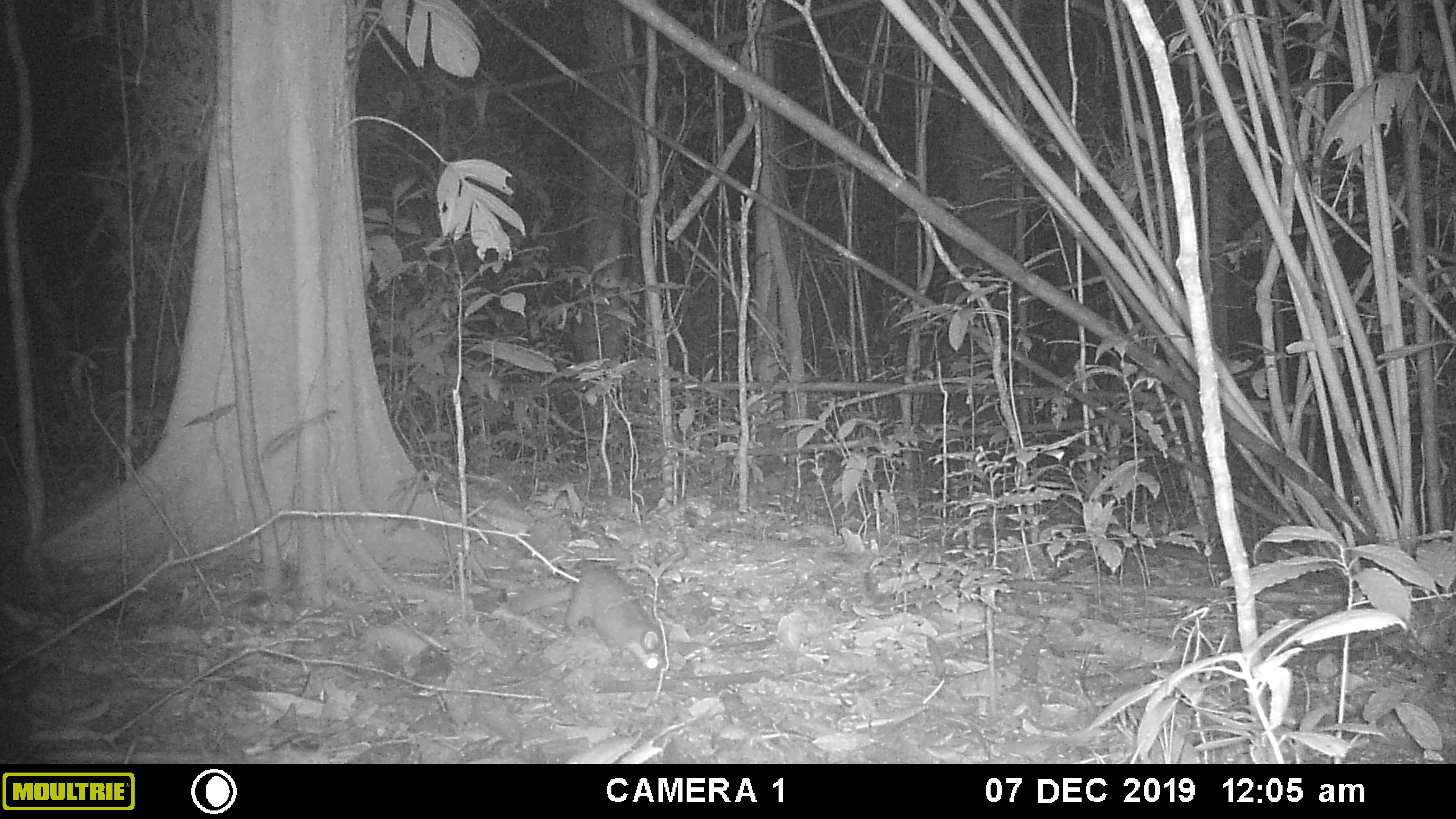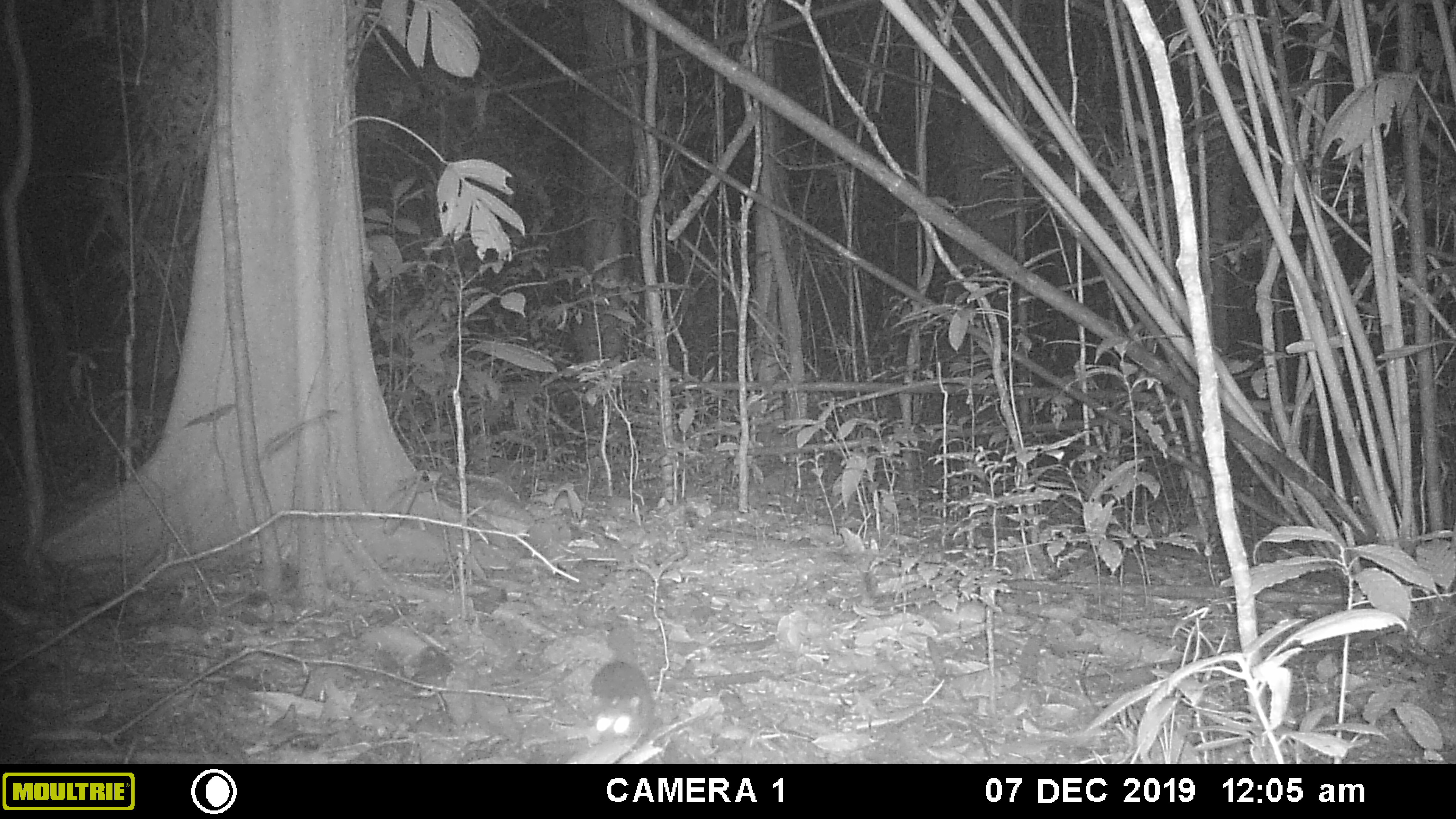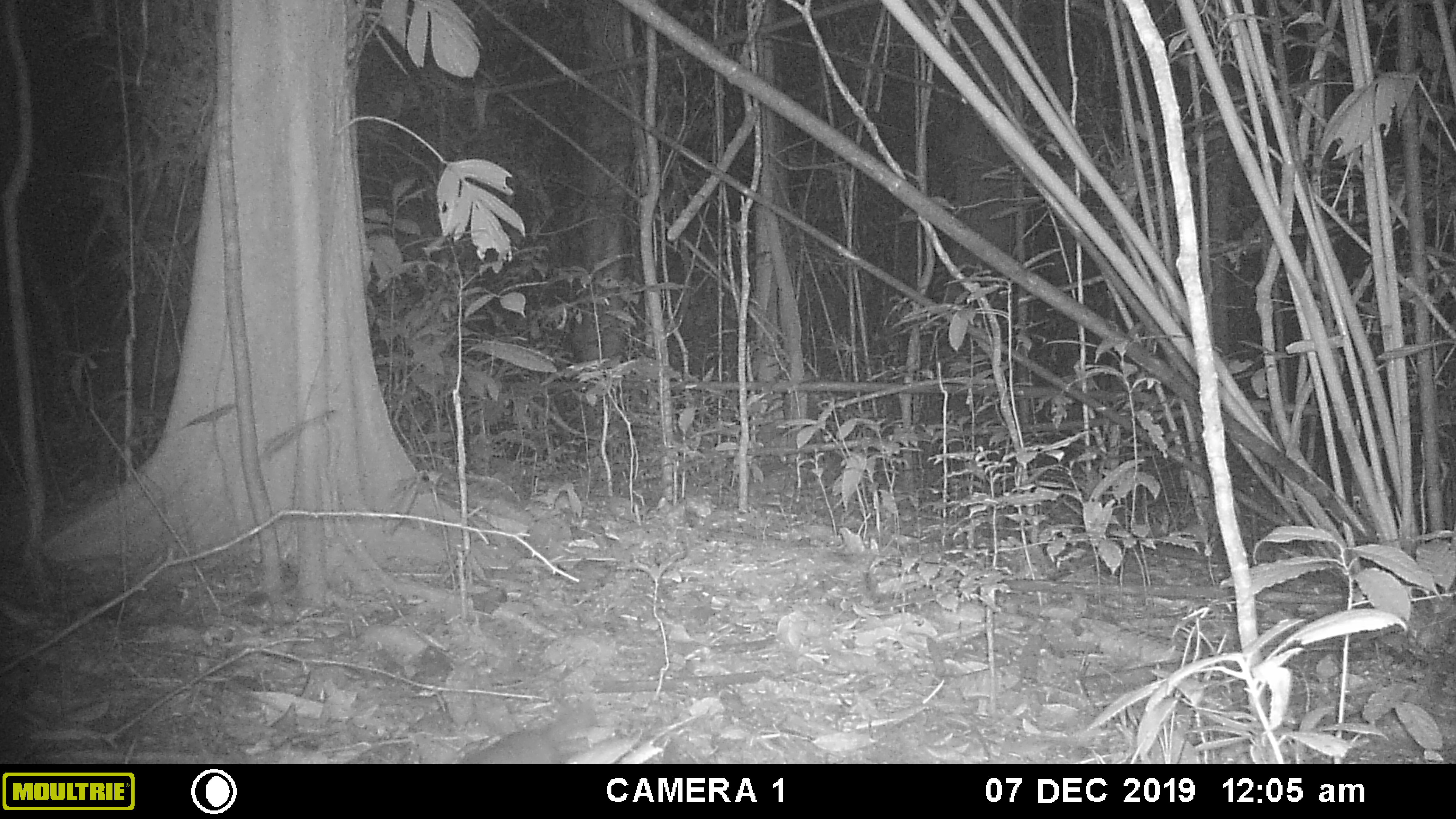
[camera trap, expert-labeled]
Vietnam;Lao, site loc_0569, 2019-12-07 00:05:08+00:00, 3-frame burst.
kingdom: Animalia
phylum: Chordata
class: Mammalia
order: Carnivora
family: Mustelidae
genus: Melogale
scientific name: Melogale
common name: ferret badger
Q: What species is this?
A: Ferret badger (Melogale).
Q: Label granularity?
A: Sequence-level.